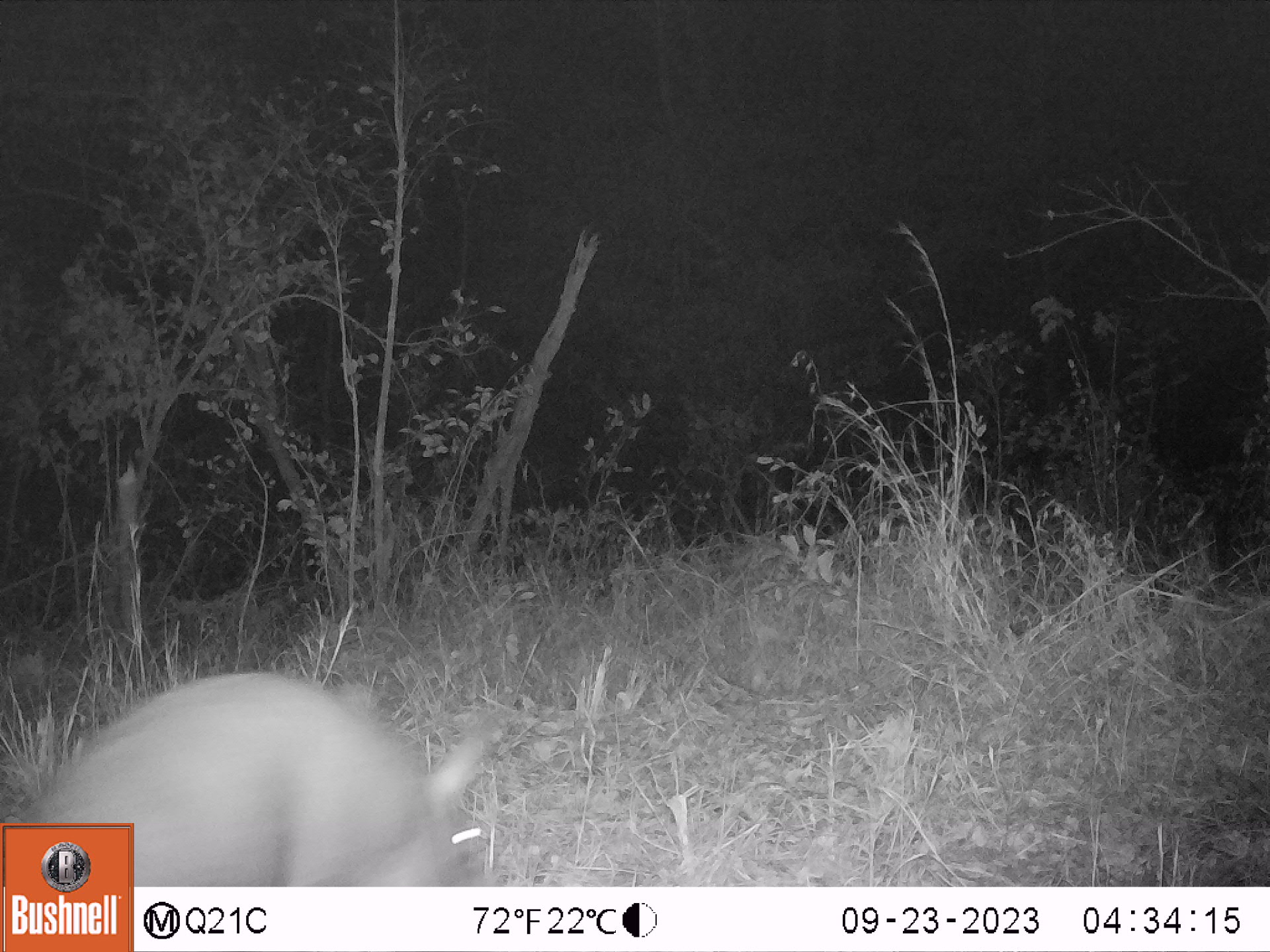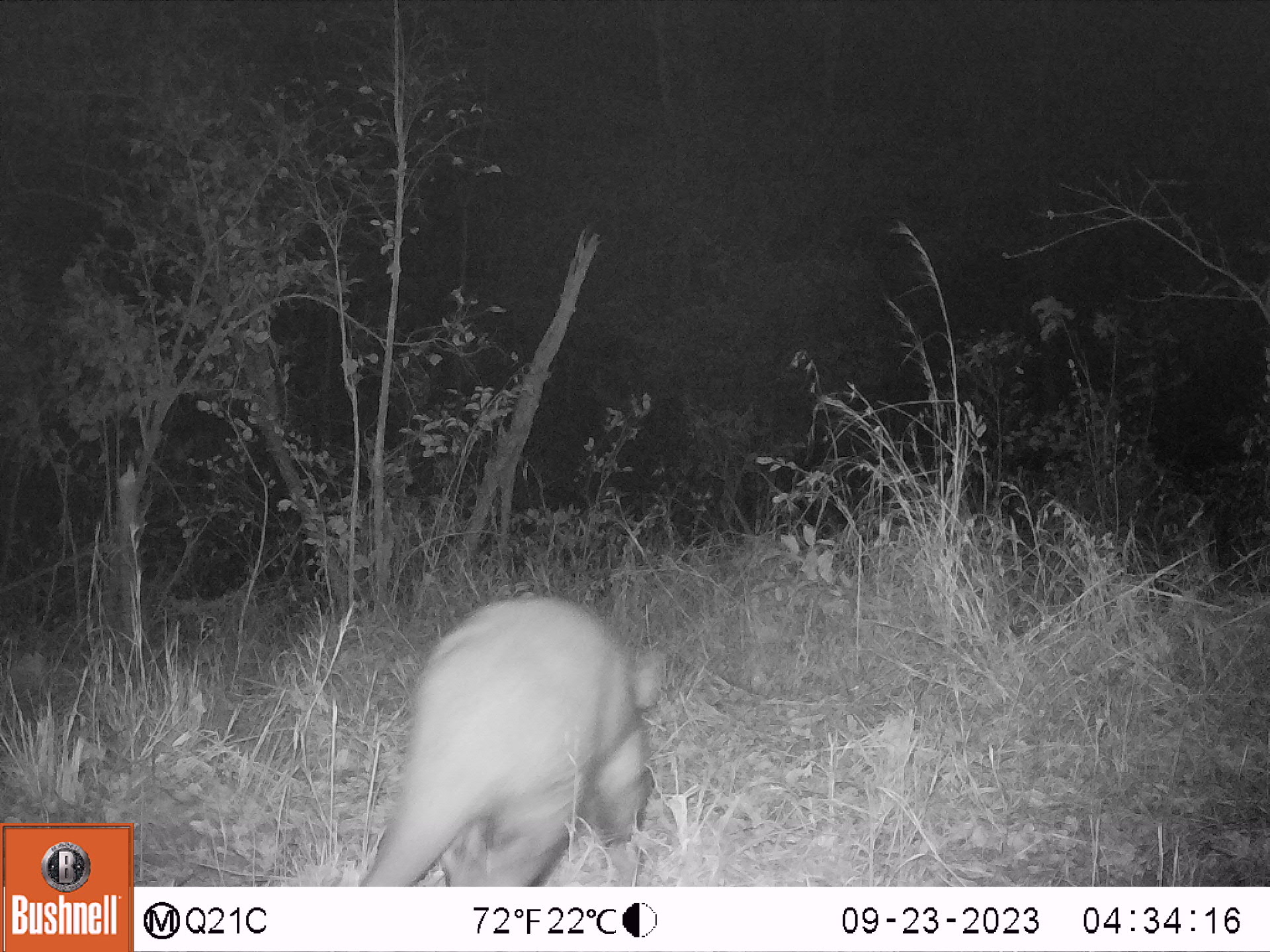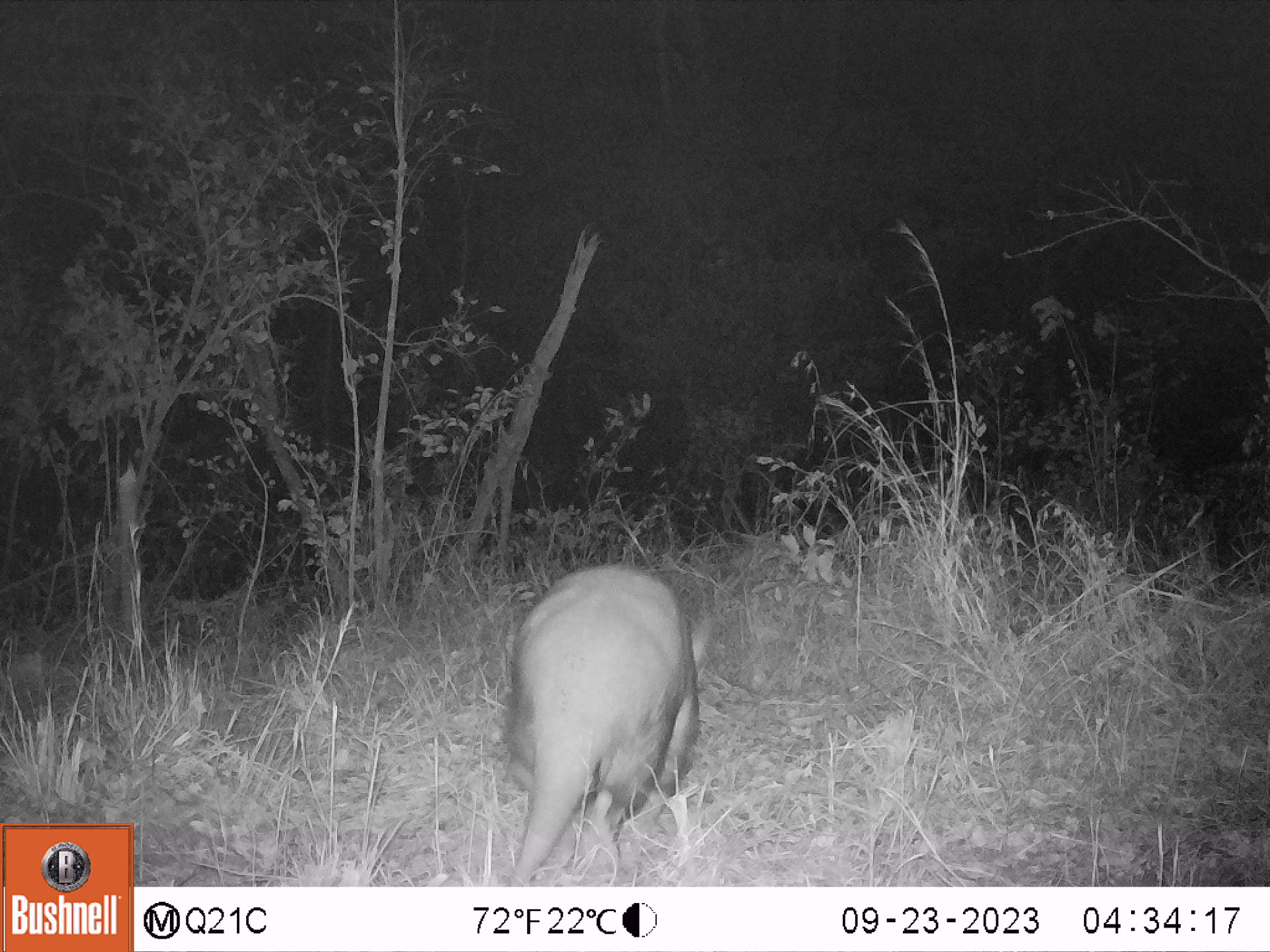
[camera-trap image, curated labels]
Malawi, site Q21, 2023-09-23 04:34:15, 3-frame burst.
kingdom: Animalia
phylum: Chordata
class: Mammalia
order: Tubulidentata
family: Orycteropodidae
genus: Orycteropus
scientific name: Orycteropus afer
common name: aardvark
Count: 1.